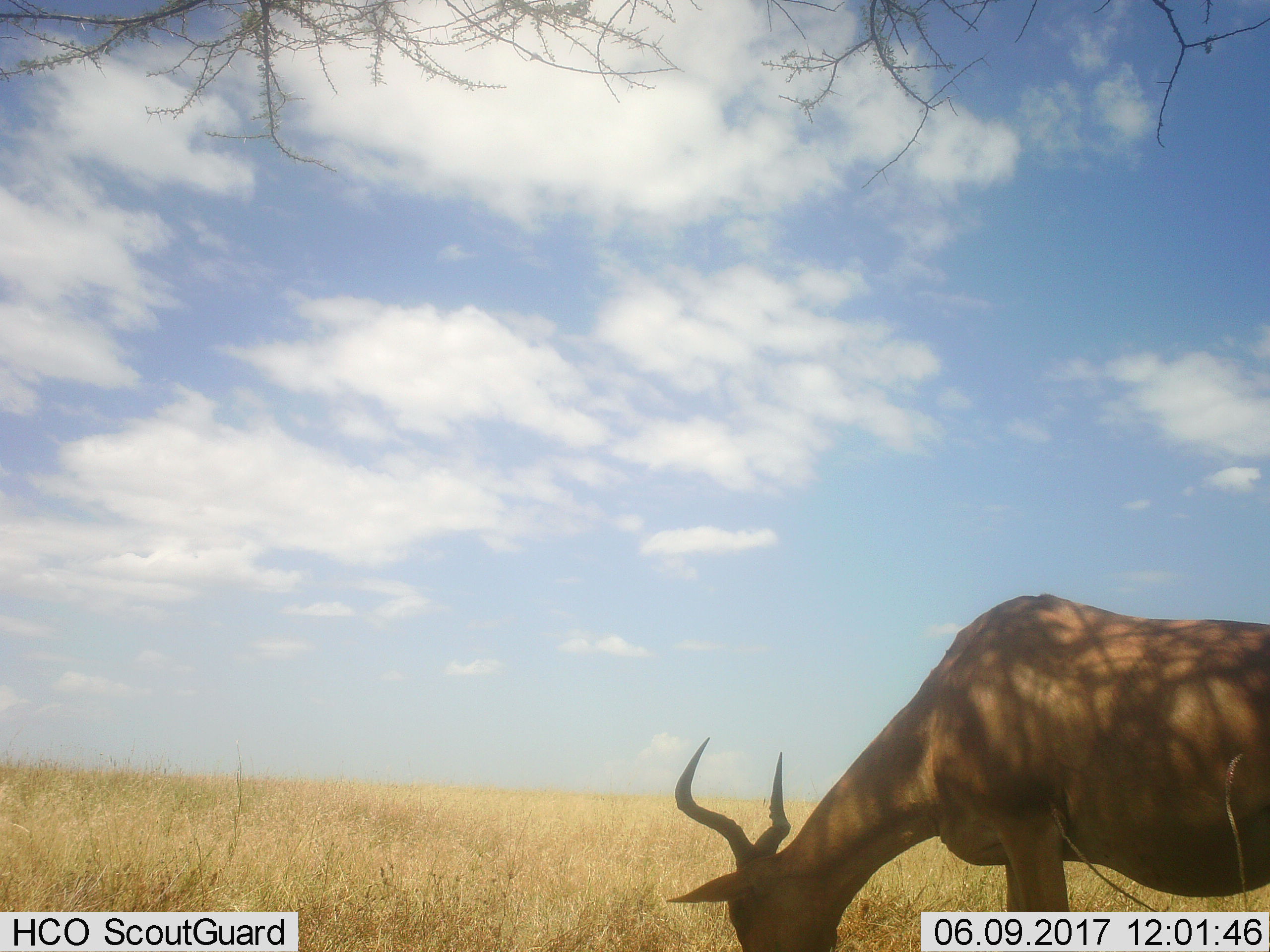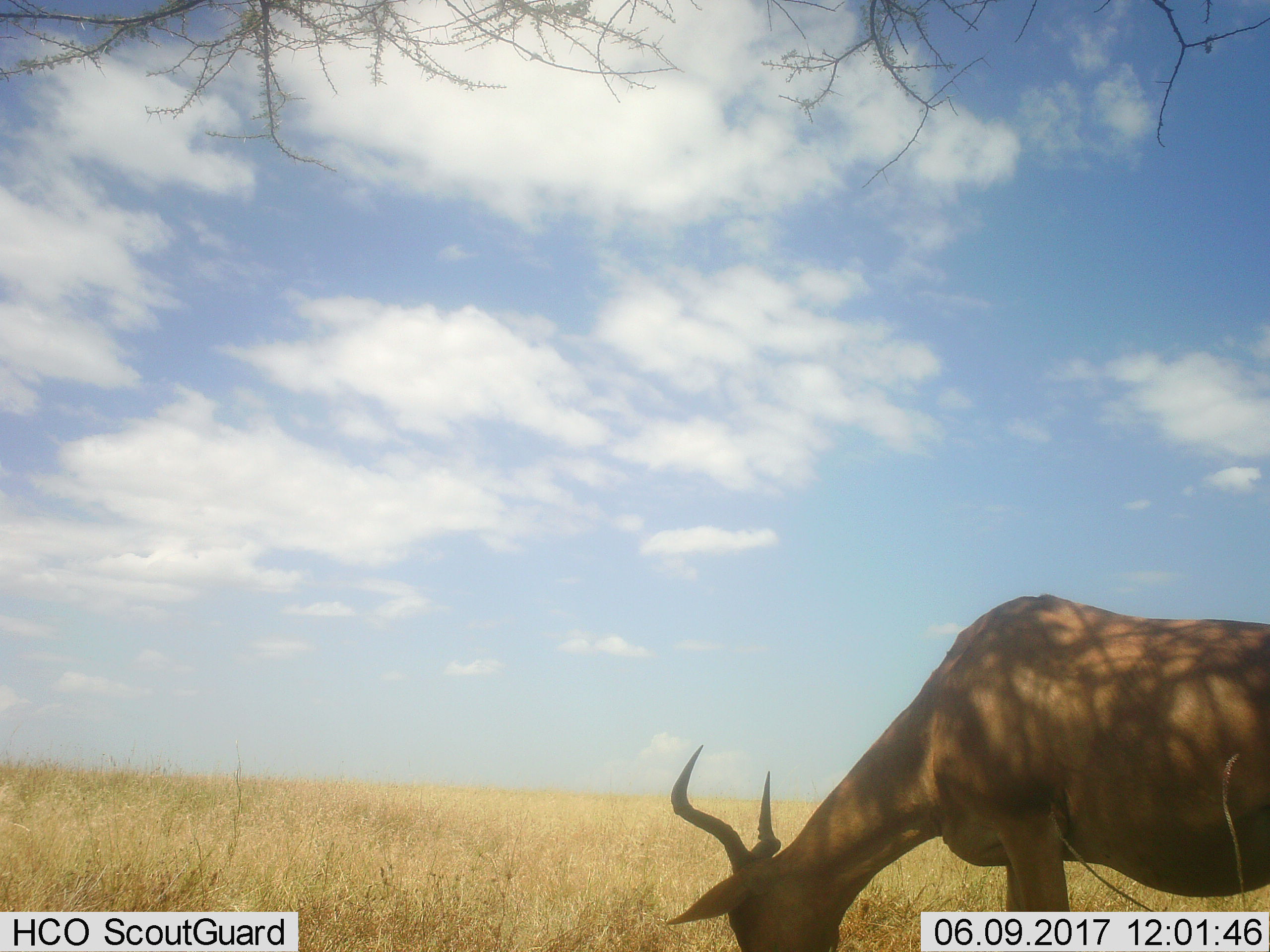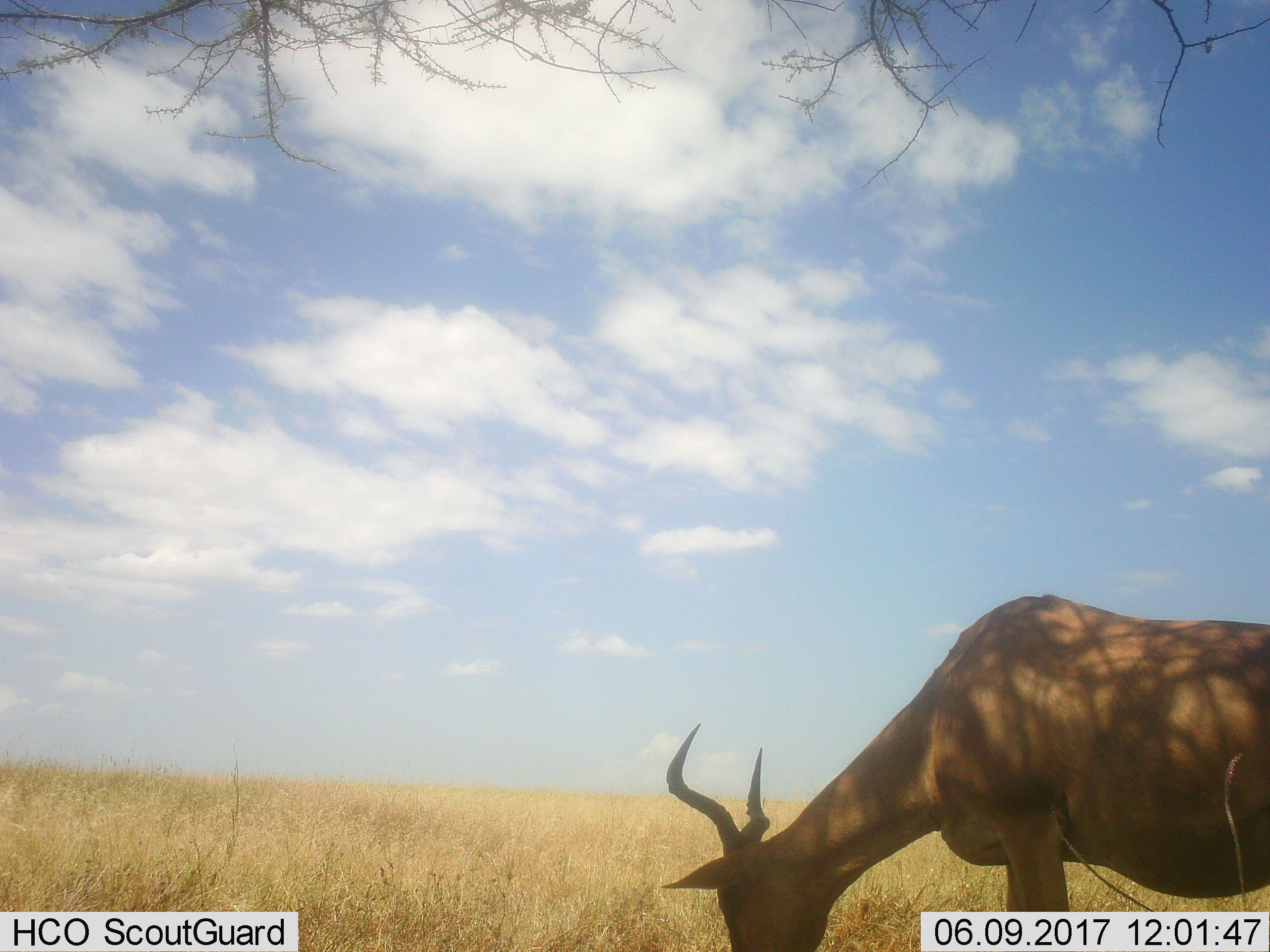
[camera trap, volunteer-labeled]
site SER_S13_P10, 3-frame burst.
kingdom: Animalia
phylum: Chordata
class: Mammalia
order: Artiodactyla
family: Bovidae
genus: Alcelaphus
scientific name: Alcelaphus buselaphus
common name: hartebeest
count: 1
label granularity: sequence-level